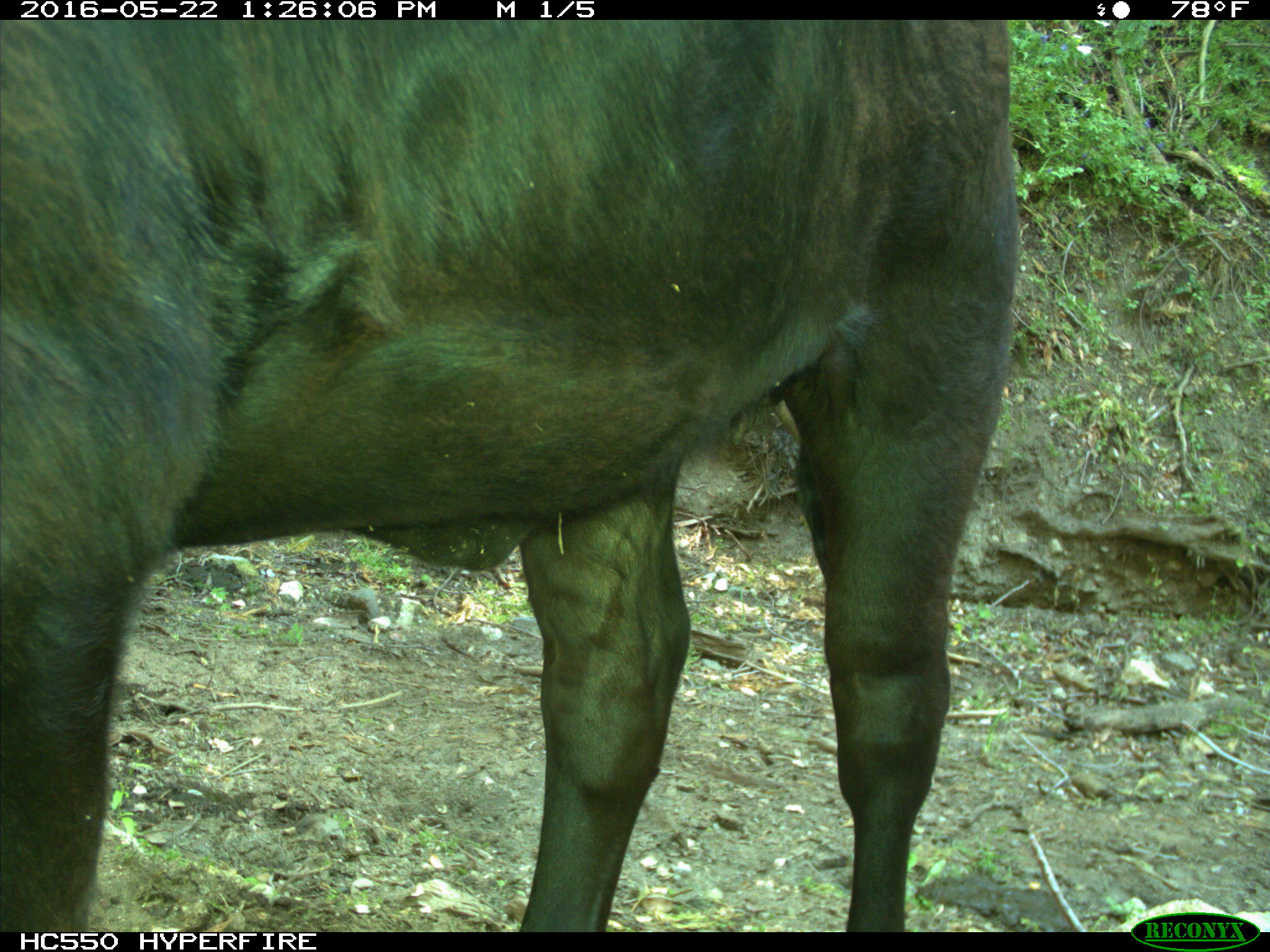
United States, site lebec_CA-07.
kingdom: Animalia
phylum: Chordata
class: Mammalia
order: Artiodactyla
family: Bovidae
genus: Bos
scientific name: Bos taurus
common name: domestic cow